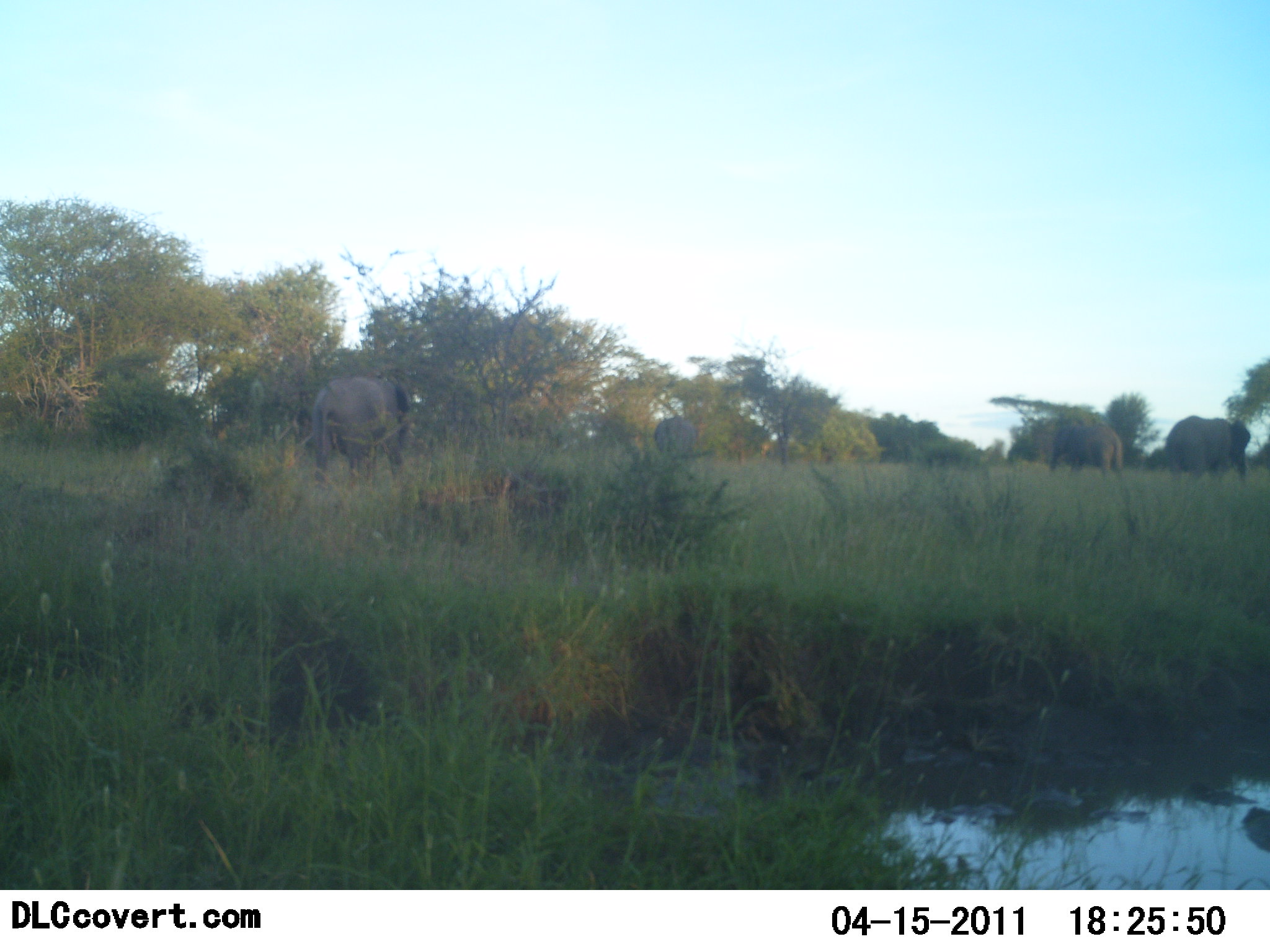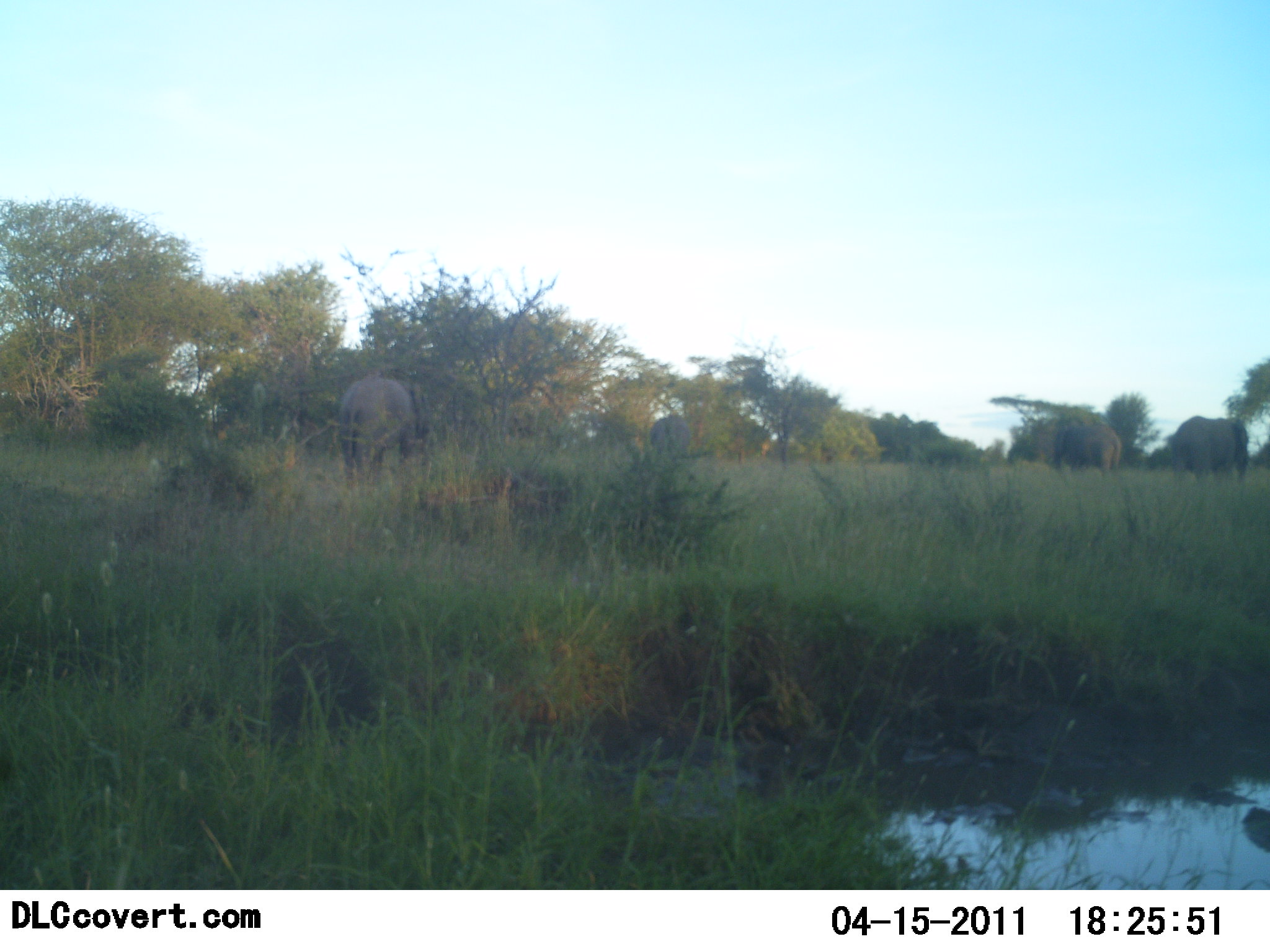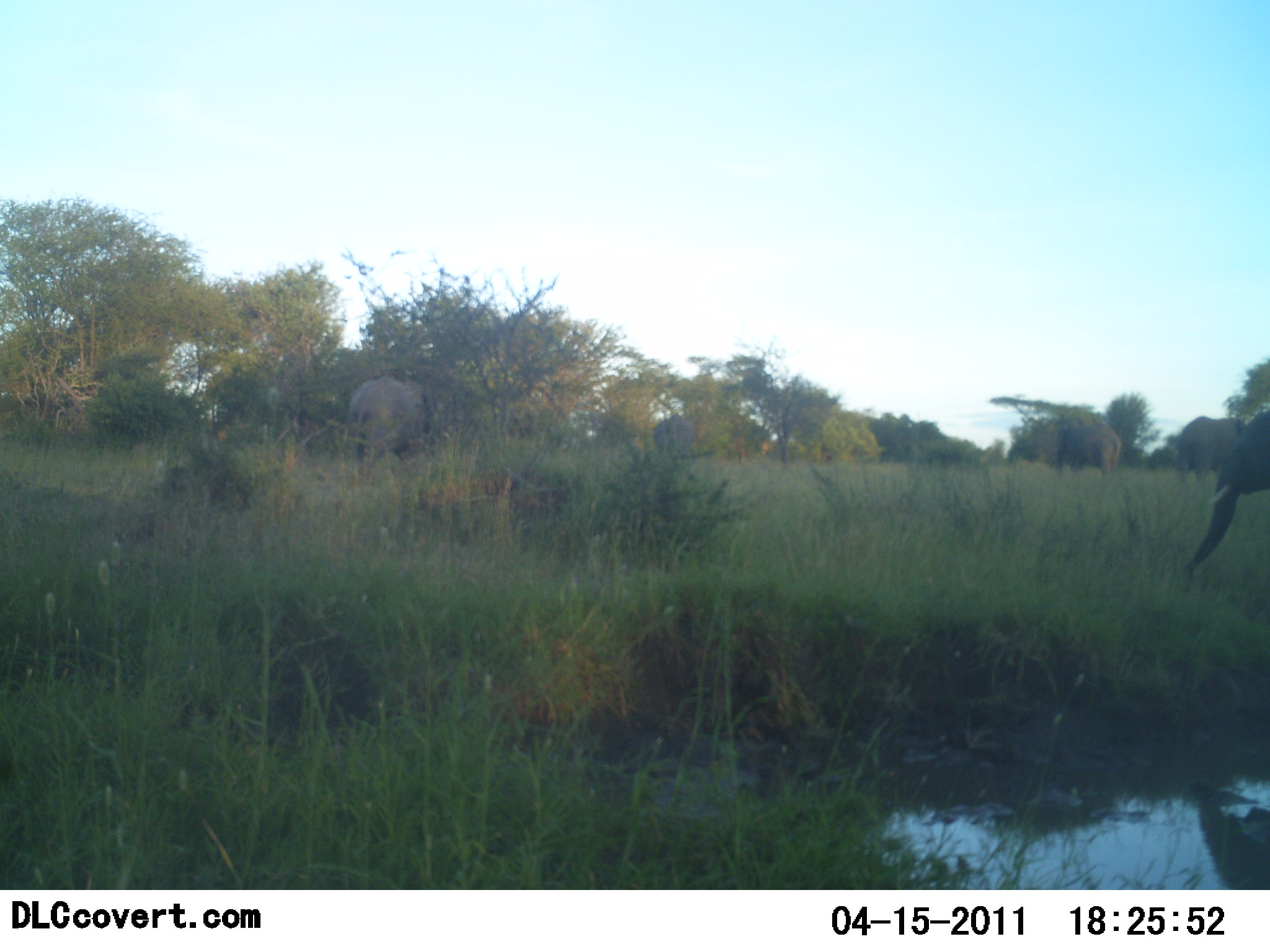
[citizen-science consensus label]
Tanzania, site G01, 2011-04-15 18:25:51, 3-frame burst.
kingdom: Animalia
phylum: Chordata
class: Mammalia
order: Proboscidea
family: Elephantidae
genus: Loxodonta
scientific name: Loxodonta africana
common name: african bush elephant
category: elephant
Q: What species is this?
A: Elephant (african bush elephant) (Loxodonta africana).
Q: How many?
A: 5.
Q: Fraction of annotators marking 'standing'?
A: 33%.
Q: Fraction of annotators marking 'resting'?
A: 0%.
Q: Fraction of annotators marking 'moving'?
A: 75%.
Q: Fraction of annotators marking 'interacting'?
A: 0%.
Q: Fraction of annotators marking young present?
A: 0%.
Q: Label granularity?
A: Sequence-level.